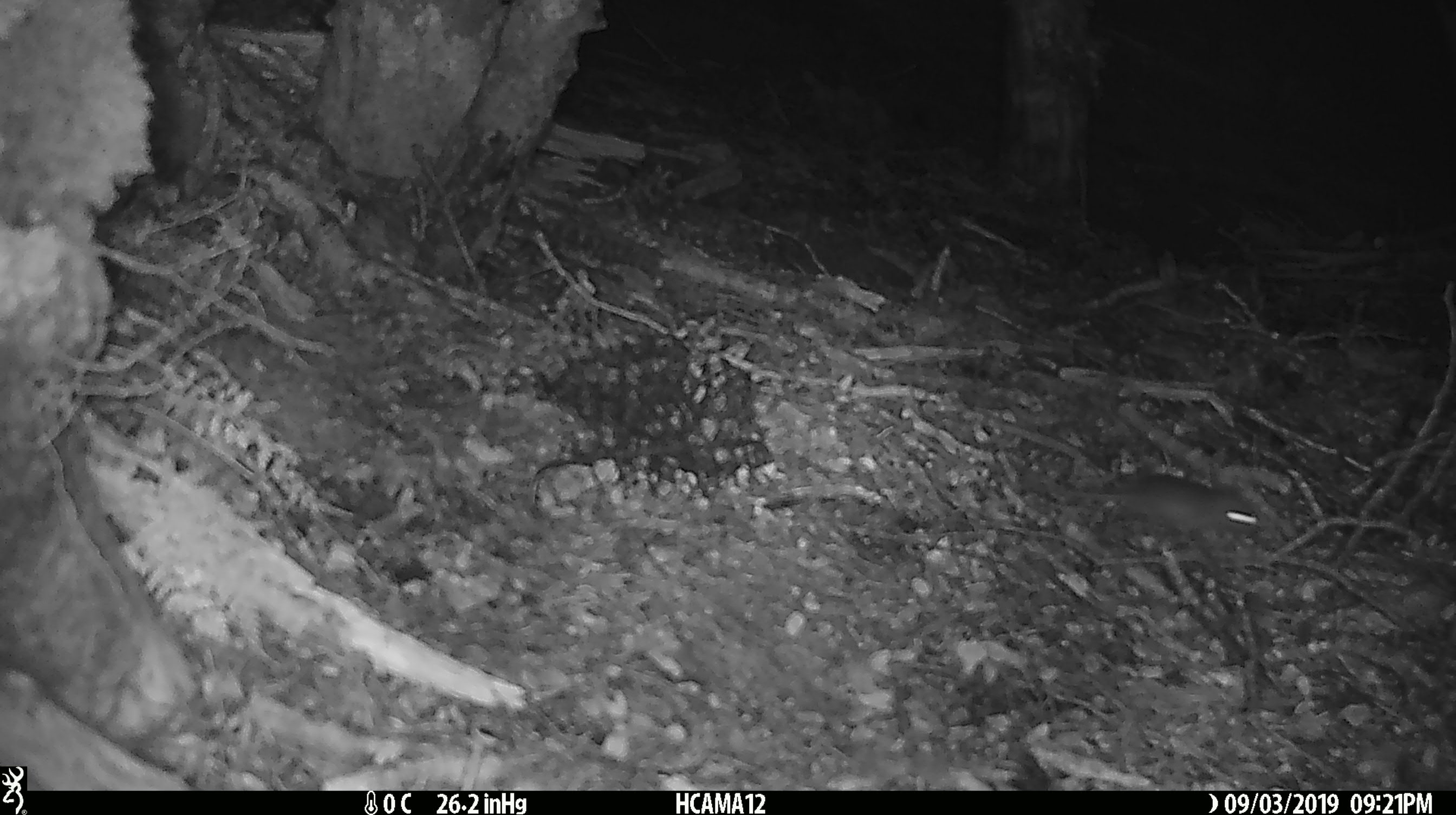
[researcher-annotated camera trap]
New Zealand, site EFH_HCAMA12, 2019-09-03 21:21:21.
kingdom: Animalia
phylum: Chordata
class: Mammalia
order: Rodentia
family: Muridae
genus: Mus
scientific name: Mus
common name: mouse